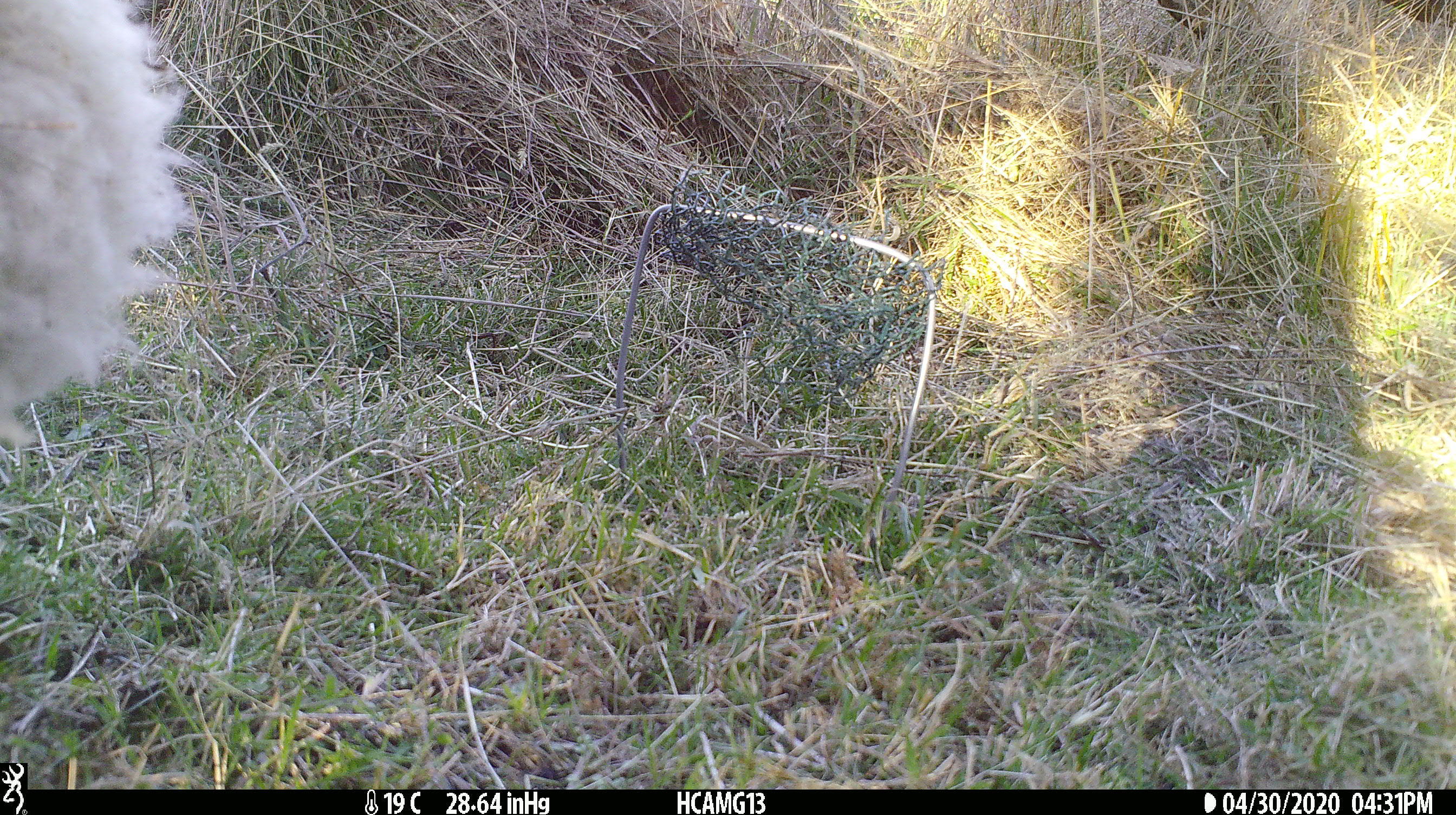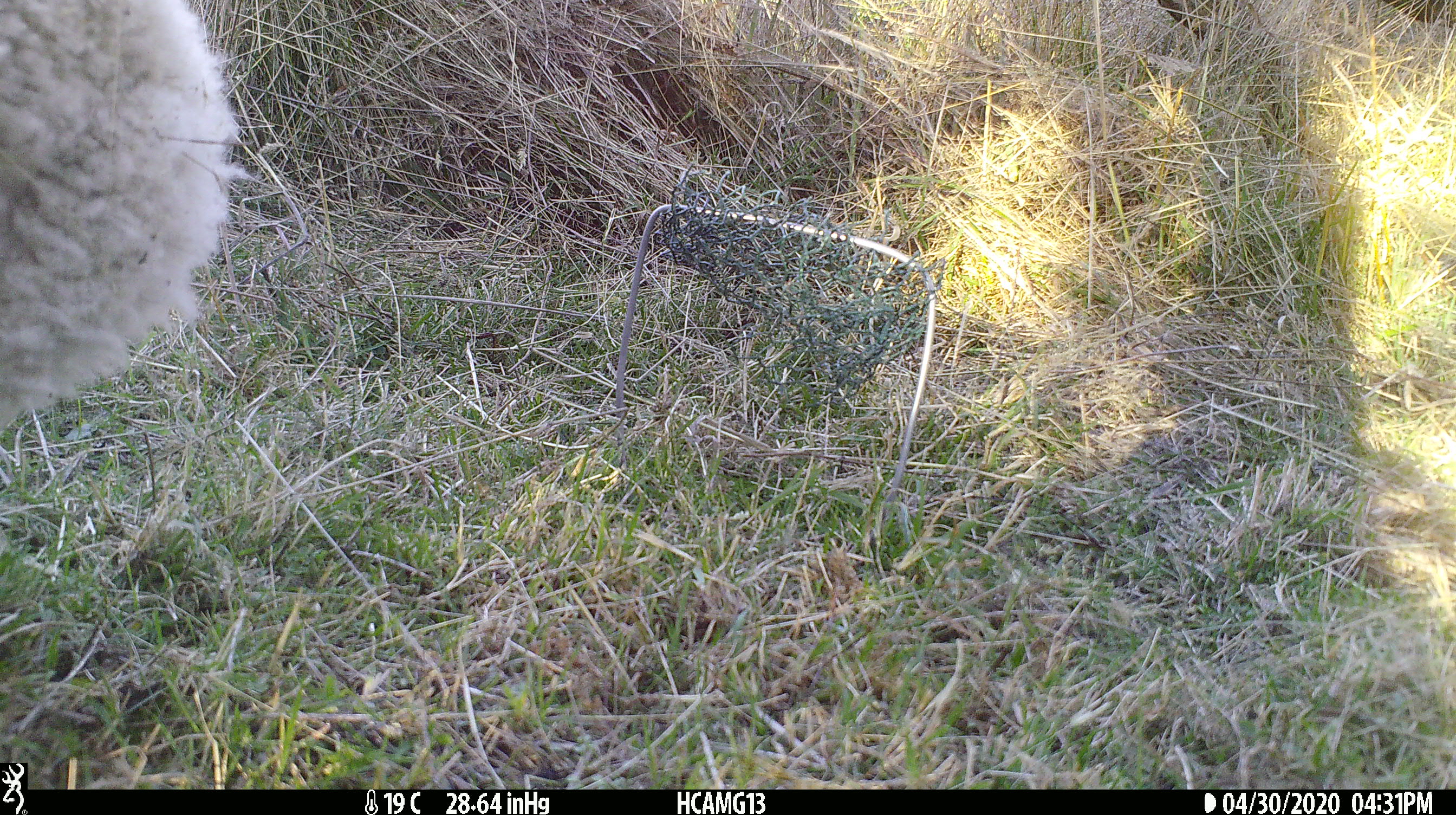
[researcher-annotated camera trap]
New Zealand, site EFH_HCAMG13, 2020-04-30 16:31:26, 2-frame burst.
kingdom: Animalia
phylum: Chordata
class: Mammalia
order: Artiodactyla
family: Bovidae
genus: Ovis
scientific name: Ovis aries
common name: domestic sheep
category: sheep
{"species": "sheep (domestic sheep) (Ovis aries)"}